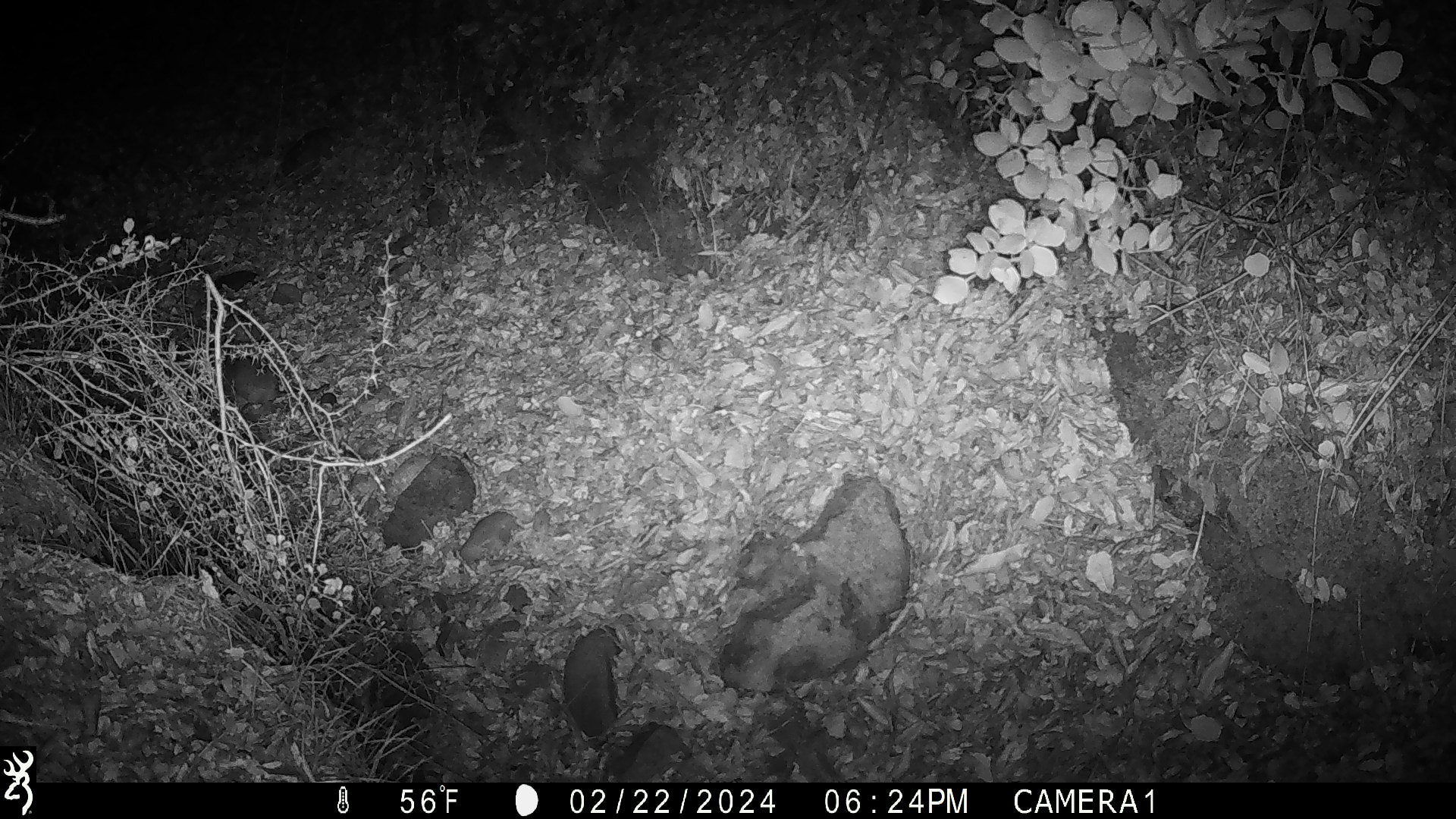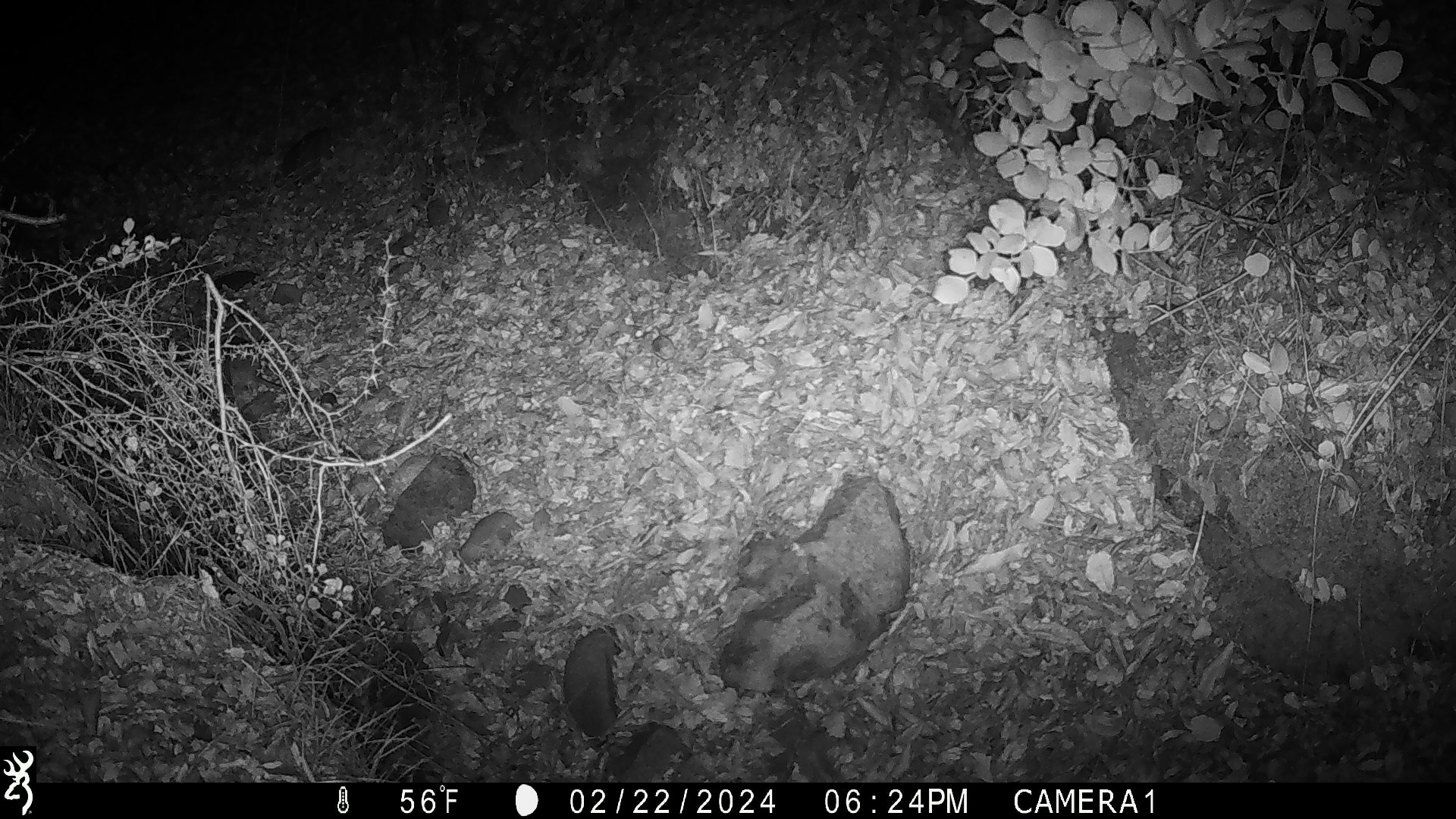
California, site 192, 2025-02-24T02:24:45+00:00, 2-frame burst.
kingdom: Animalia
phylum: Chordata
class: Mammalia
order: Rodentia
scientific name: Rodentia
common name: mouse or rat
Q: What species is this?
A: Mouse or rat (Rodentia).